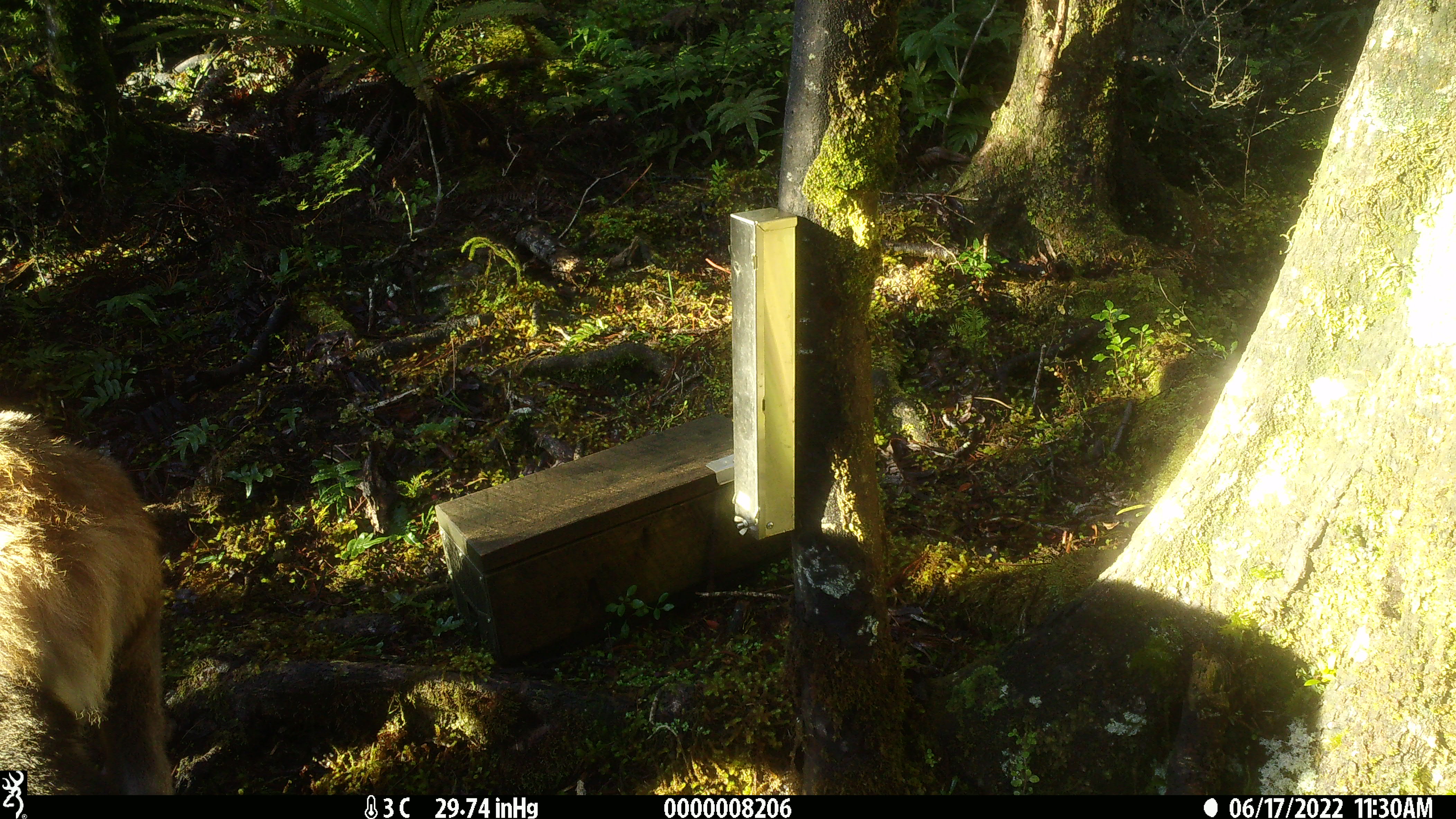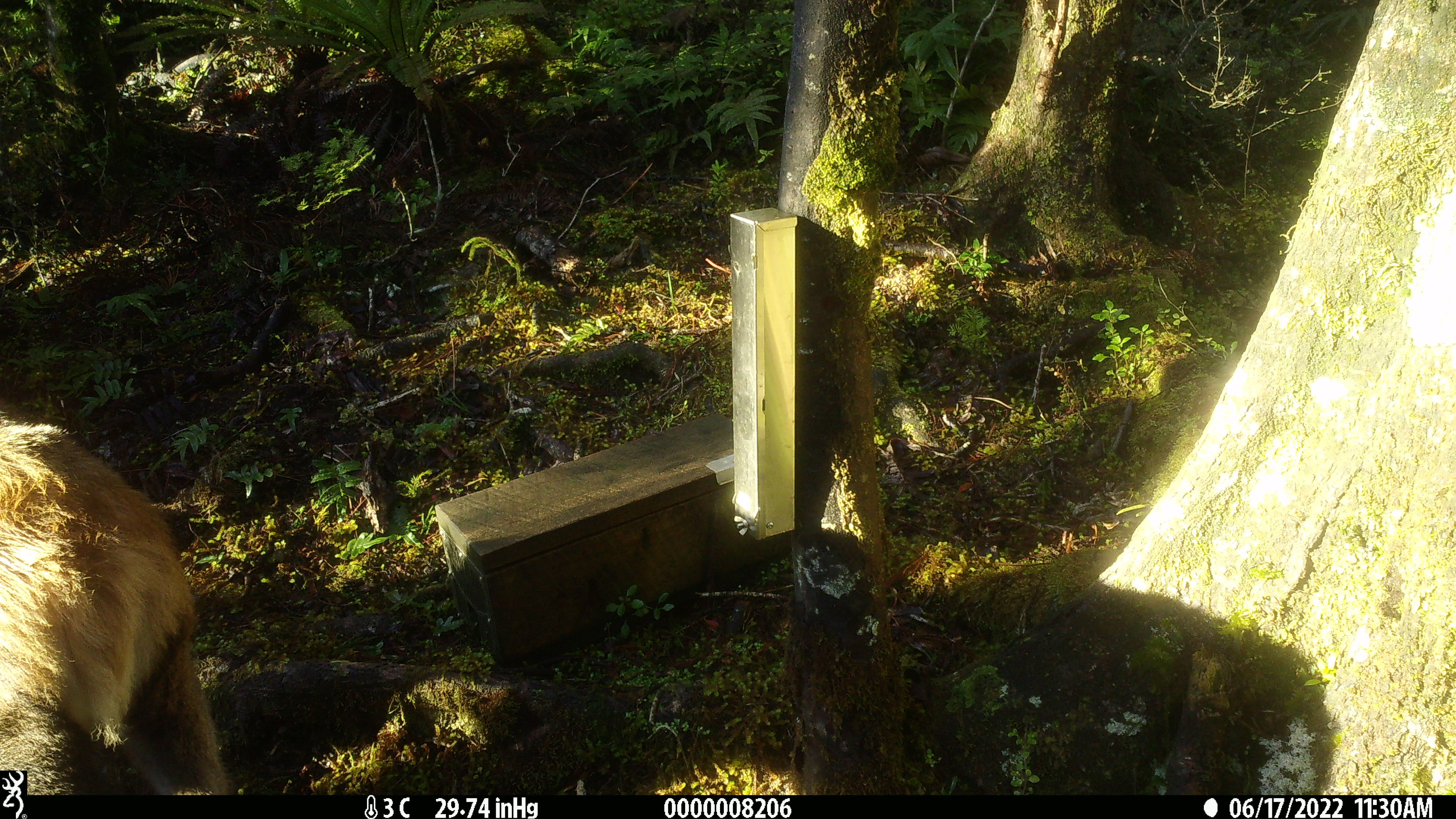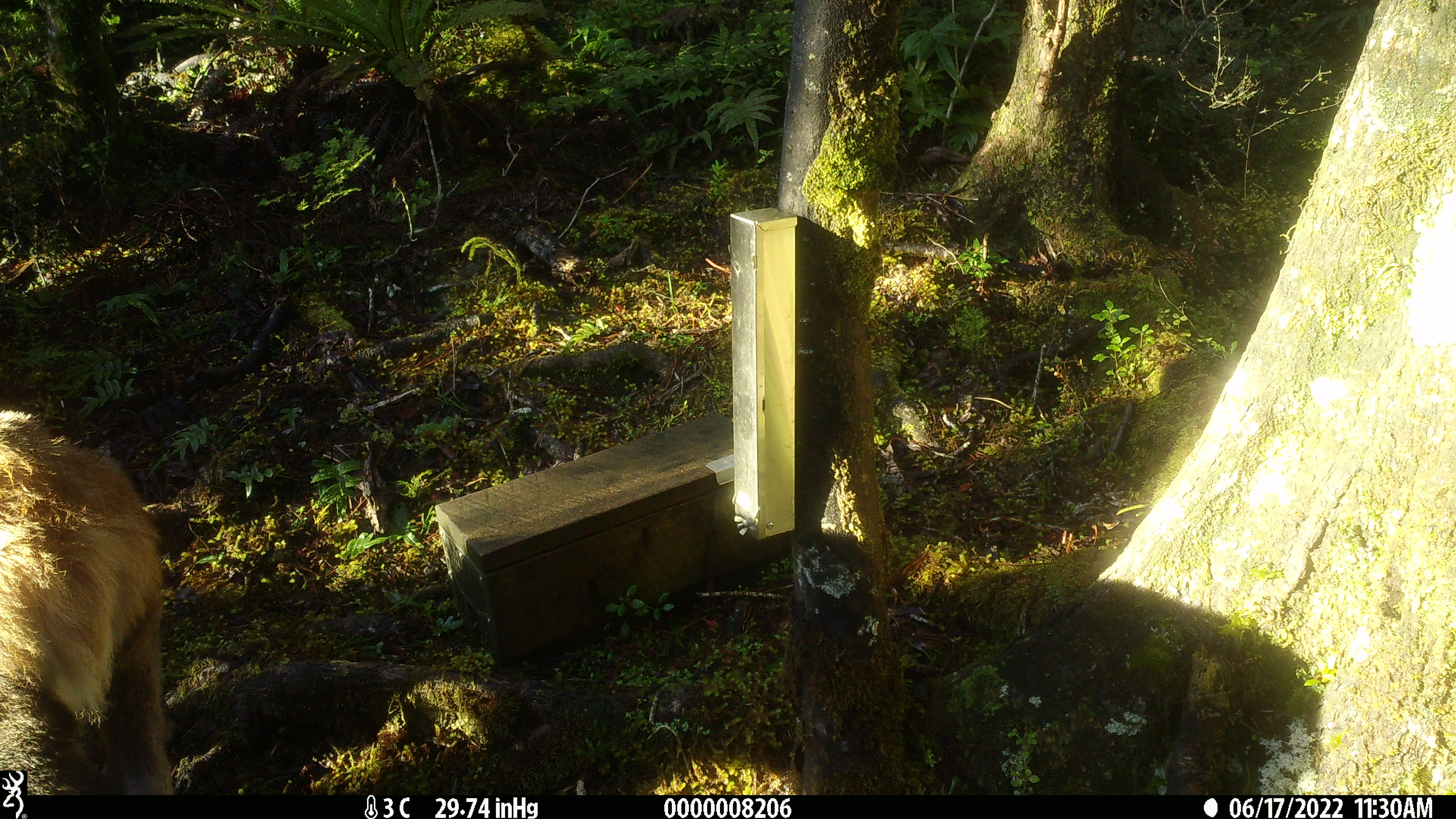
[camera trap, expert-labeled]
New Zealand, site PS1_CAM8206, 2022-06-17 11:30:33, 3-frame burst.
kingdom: Animalia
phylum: Chordata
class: Mammalia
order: Artiodactyla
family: Cervidae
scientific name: Cervidae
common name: deer